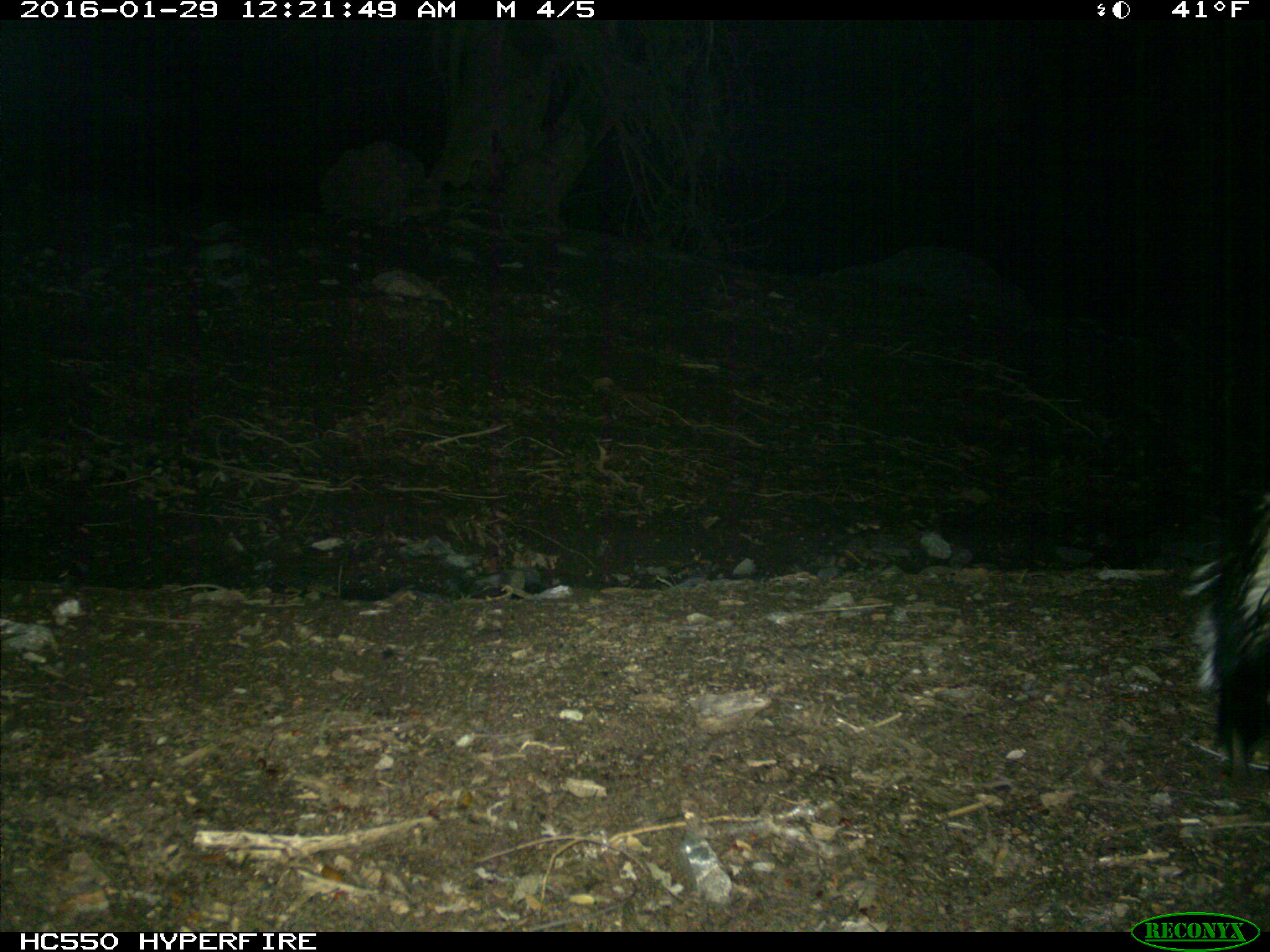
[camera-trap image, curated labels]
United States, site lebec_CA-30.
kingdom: Animalia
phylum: Chordata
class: Mammalia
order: Carnivora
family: Mephitidae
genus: Mephitis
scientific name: Mephitis mephitis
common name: striped skunk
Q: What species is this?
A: Mephitis mephitis (striped skunk).